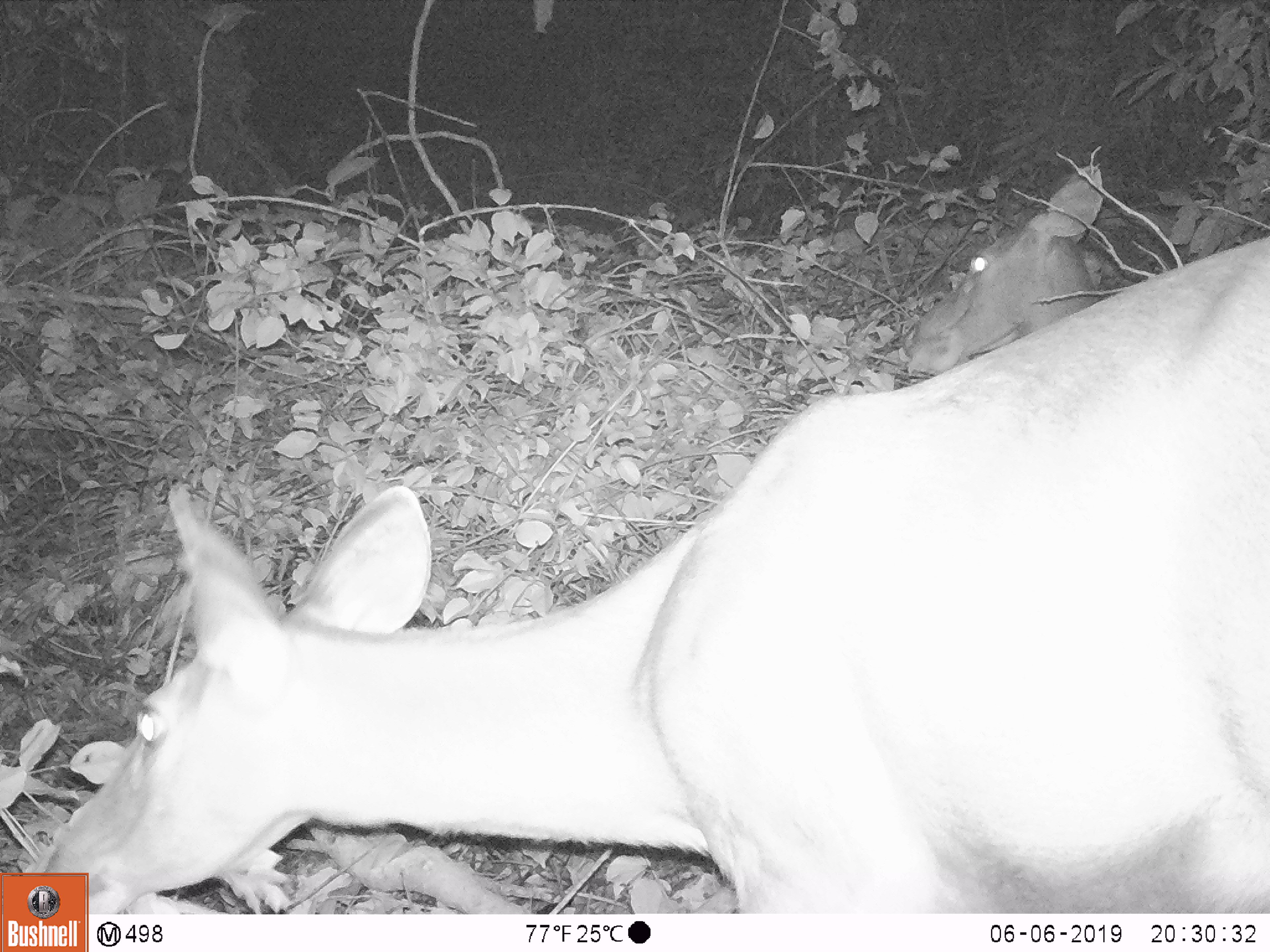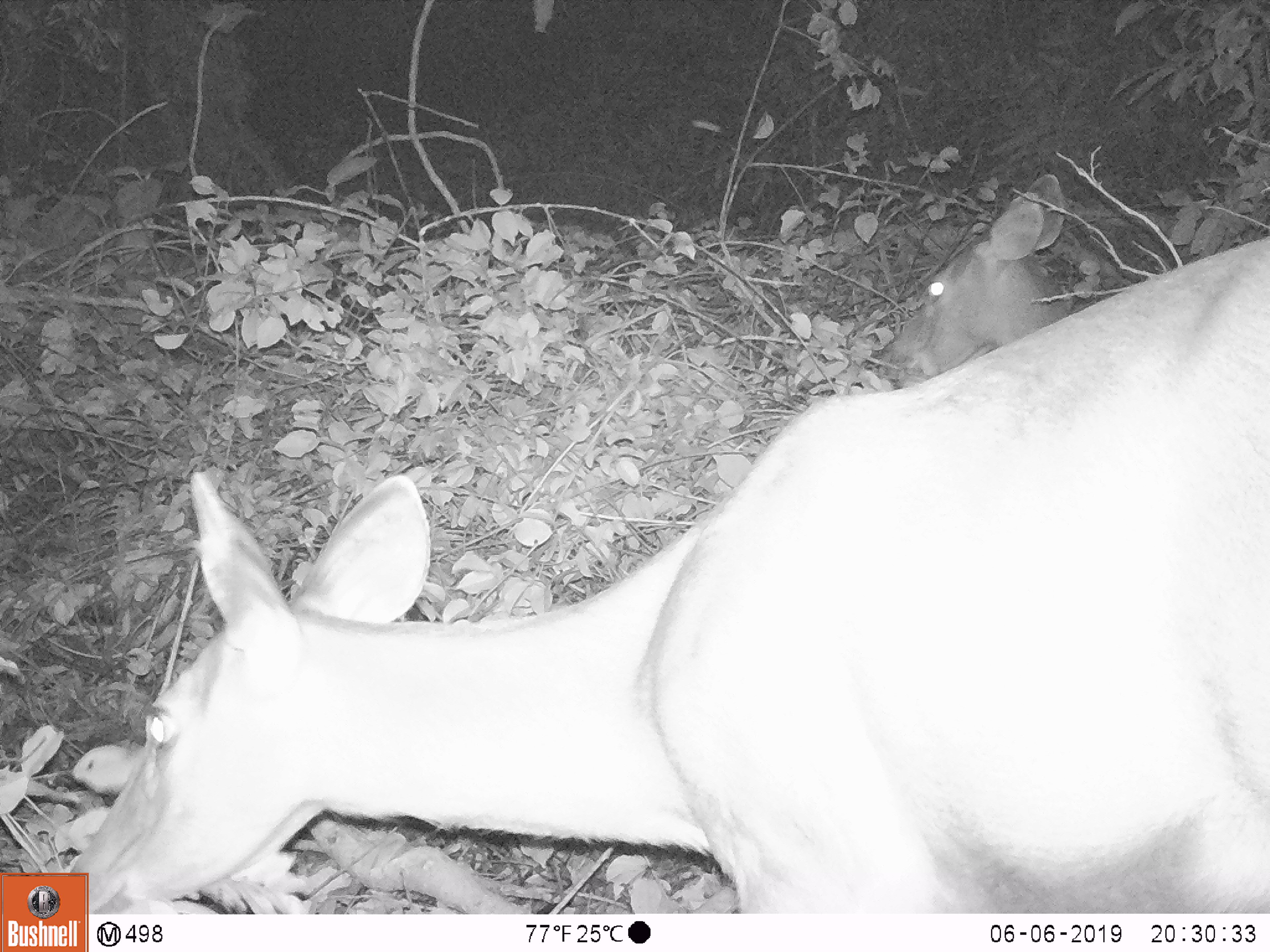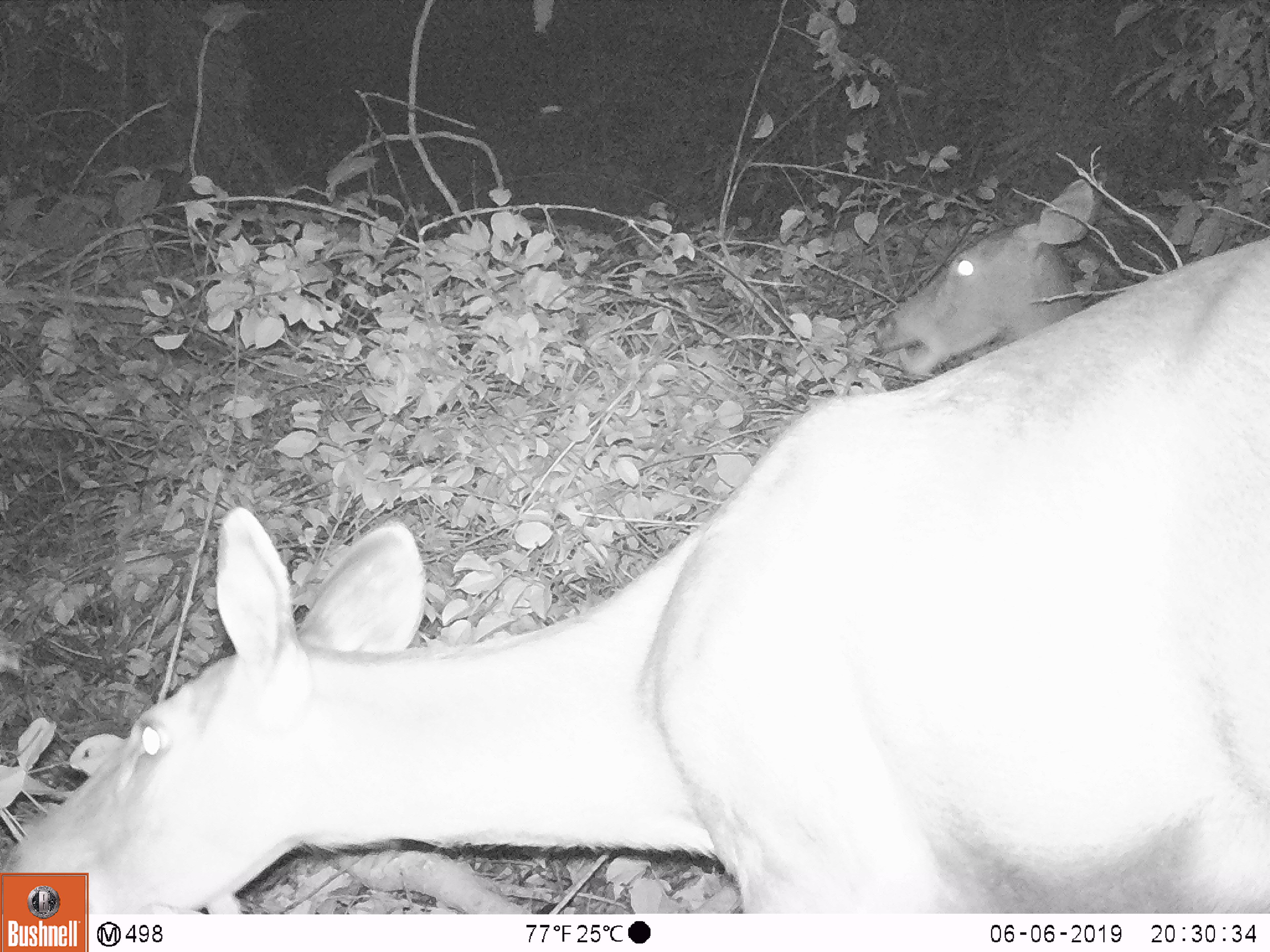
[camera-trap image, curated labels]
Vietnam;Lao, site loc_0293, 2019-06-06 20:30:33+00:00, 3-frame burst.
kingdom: Animalia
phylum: Chordata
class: Mammalia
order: Artiodactyla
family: Cervidae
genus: Rusa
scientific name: Rusa unicolor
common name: sambar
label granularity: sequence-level